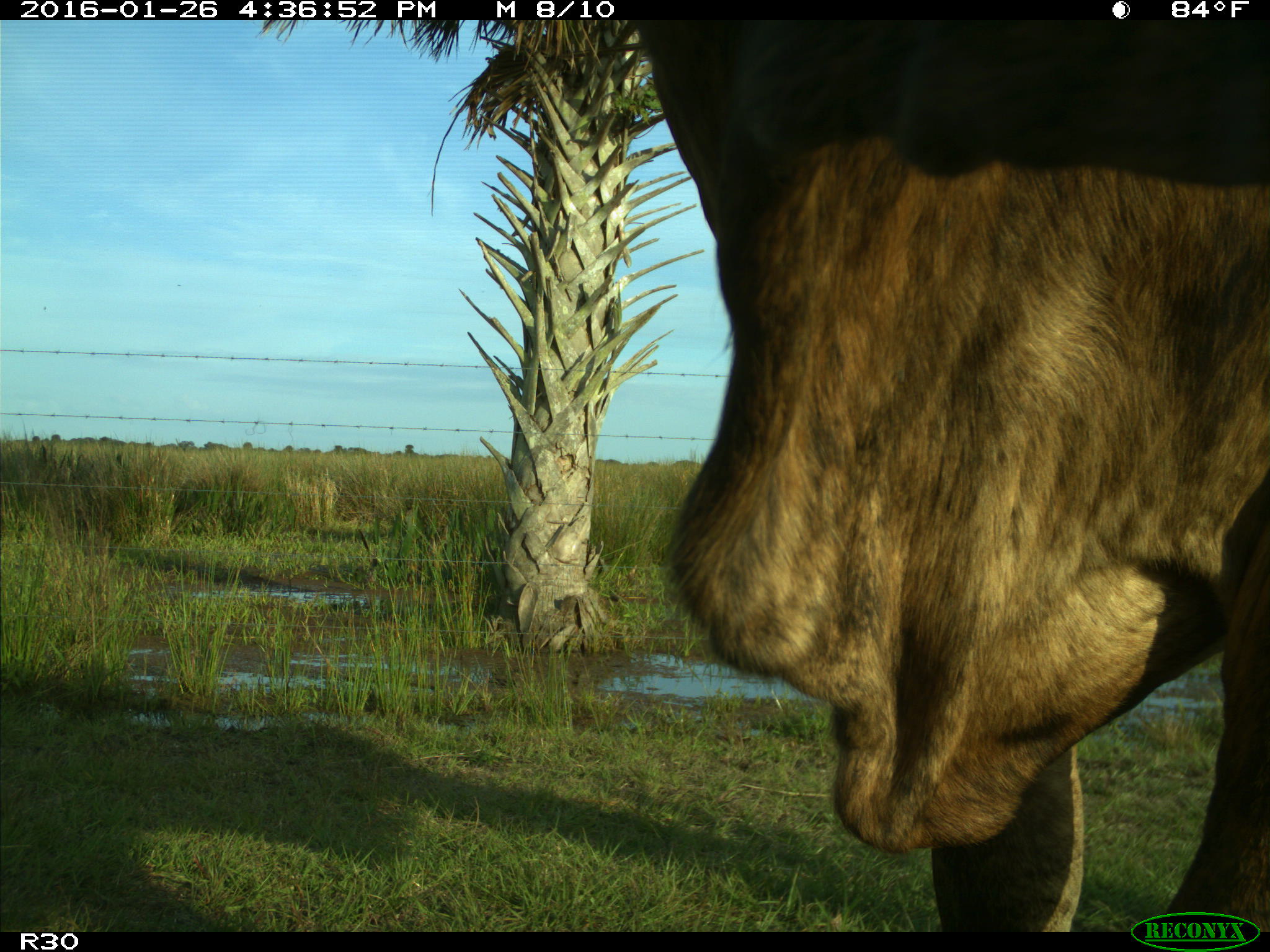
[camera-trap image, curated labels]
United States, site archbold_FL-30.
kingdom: Animalia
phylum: Chordata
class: Mammalia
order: Artiodactyla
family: Bovidae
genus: Bos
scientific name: Bos taurus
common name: domestic cow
Bos taurus (domestic cow).